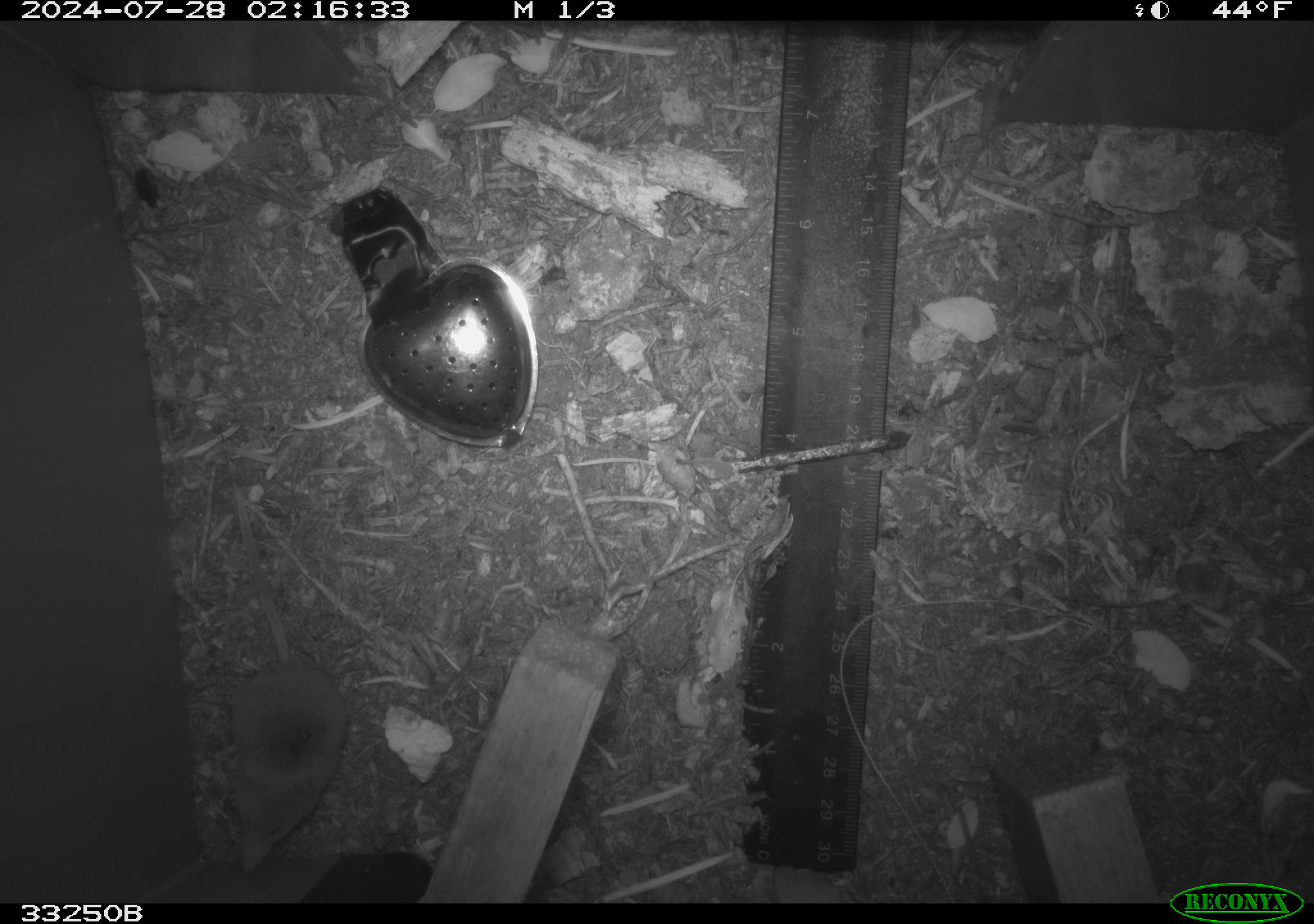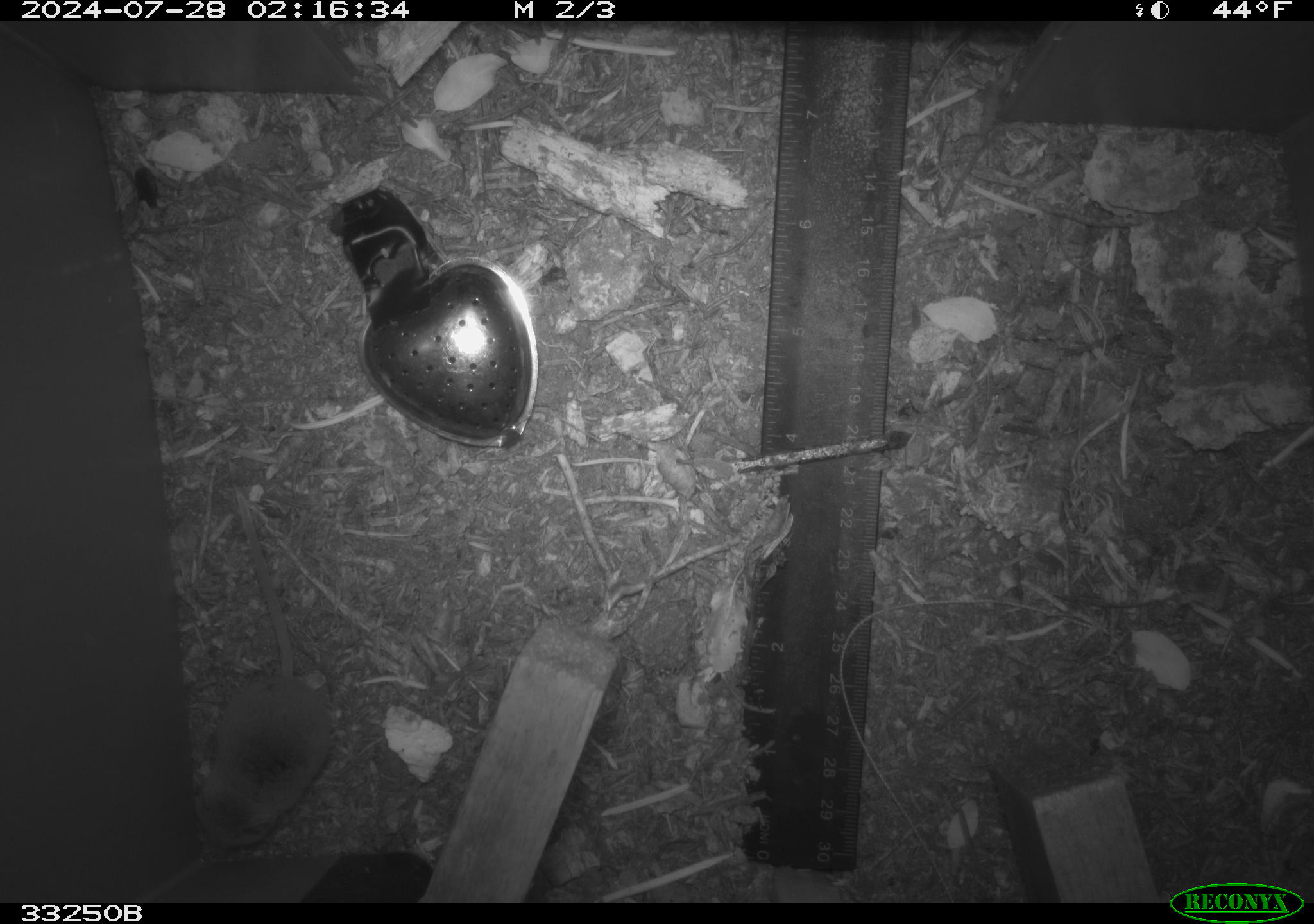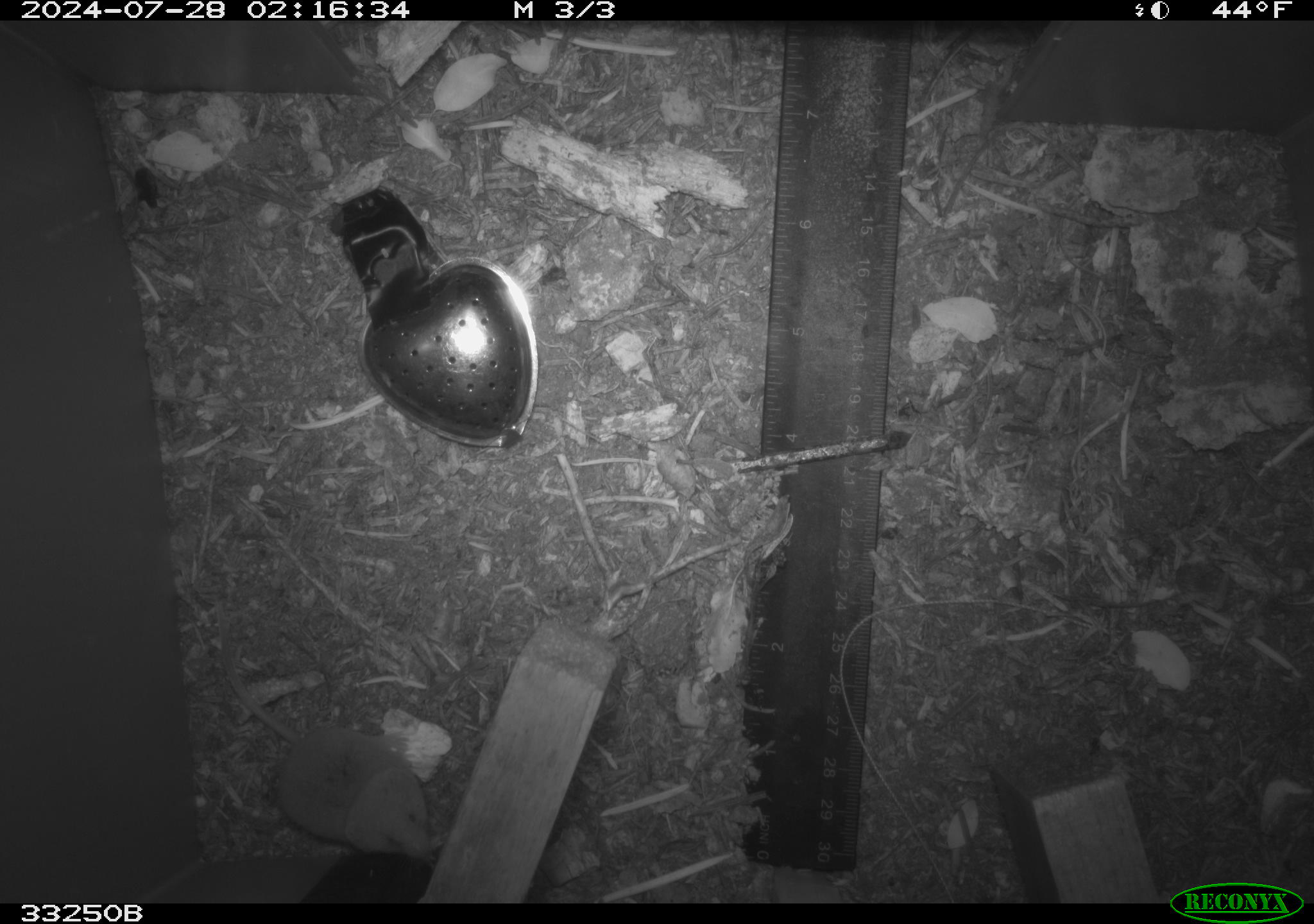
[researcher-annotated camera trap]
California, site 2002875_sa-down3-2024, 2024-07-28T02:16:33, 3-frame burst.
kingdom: Animalia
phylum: Chordata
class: Mammalia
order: Eulipotyphla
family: Soricidae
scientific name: Soricidae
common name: shrews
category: soricidae family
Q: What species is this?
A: Soricidae family (shrews) (Soricidae).